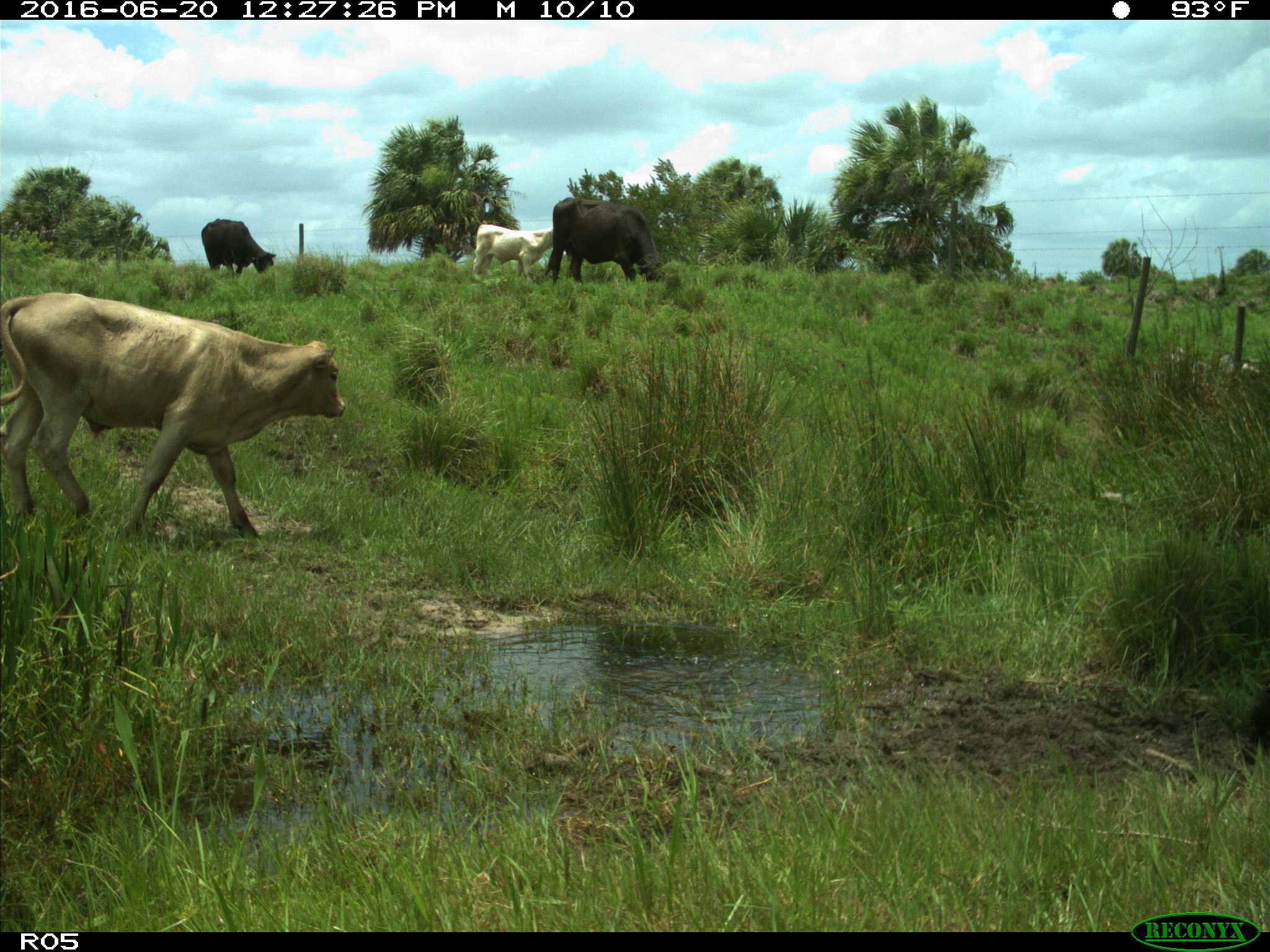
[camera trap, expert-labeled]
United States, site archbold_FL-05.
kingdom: Animalia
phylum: Chordata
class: Mammalia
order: Artiodactyla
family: Bovidae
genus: Bos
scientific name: Bos taurus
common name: domestic cow